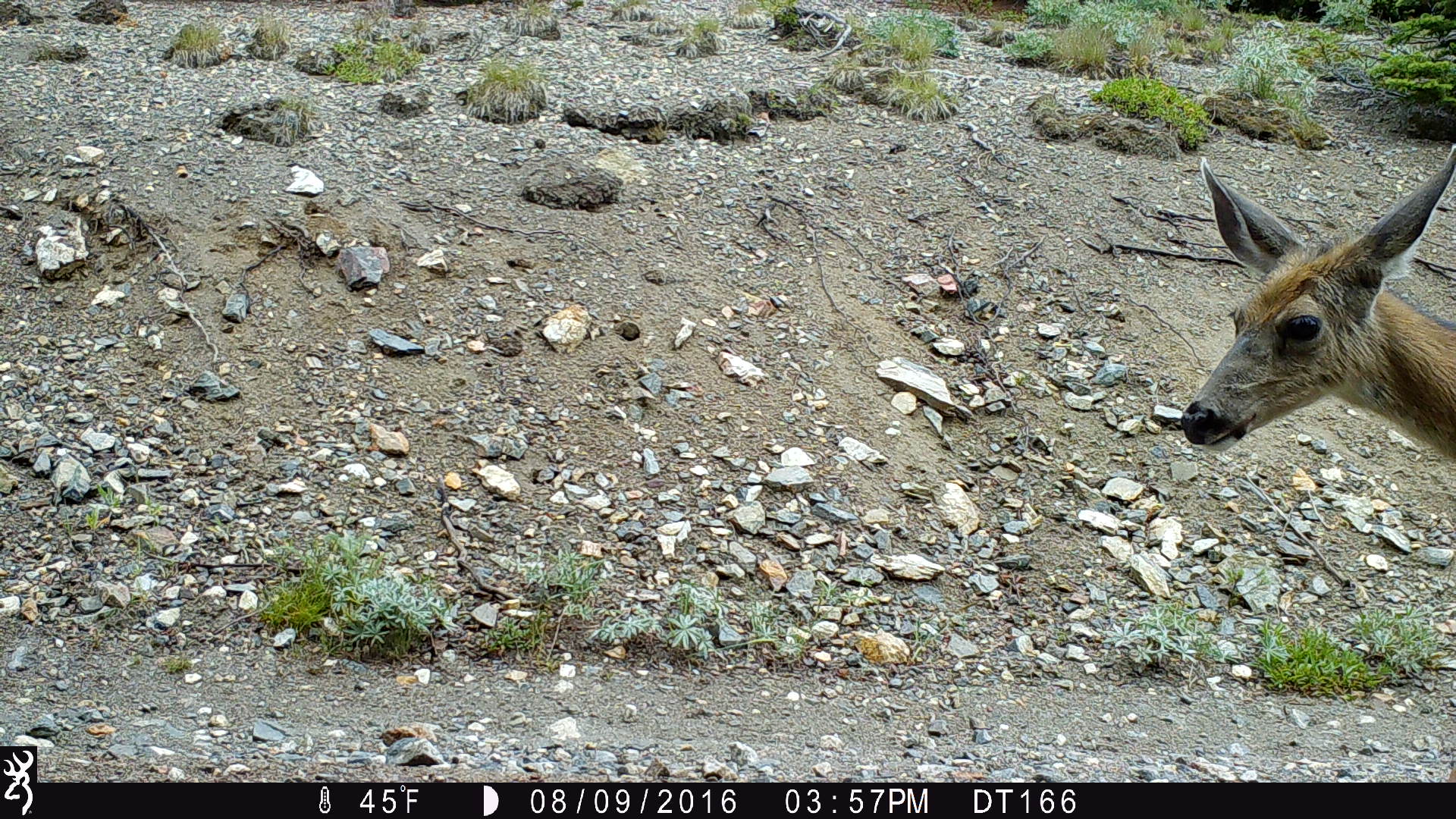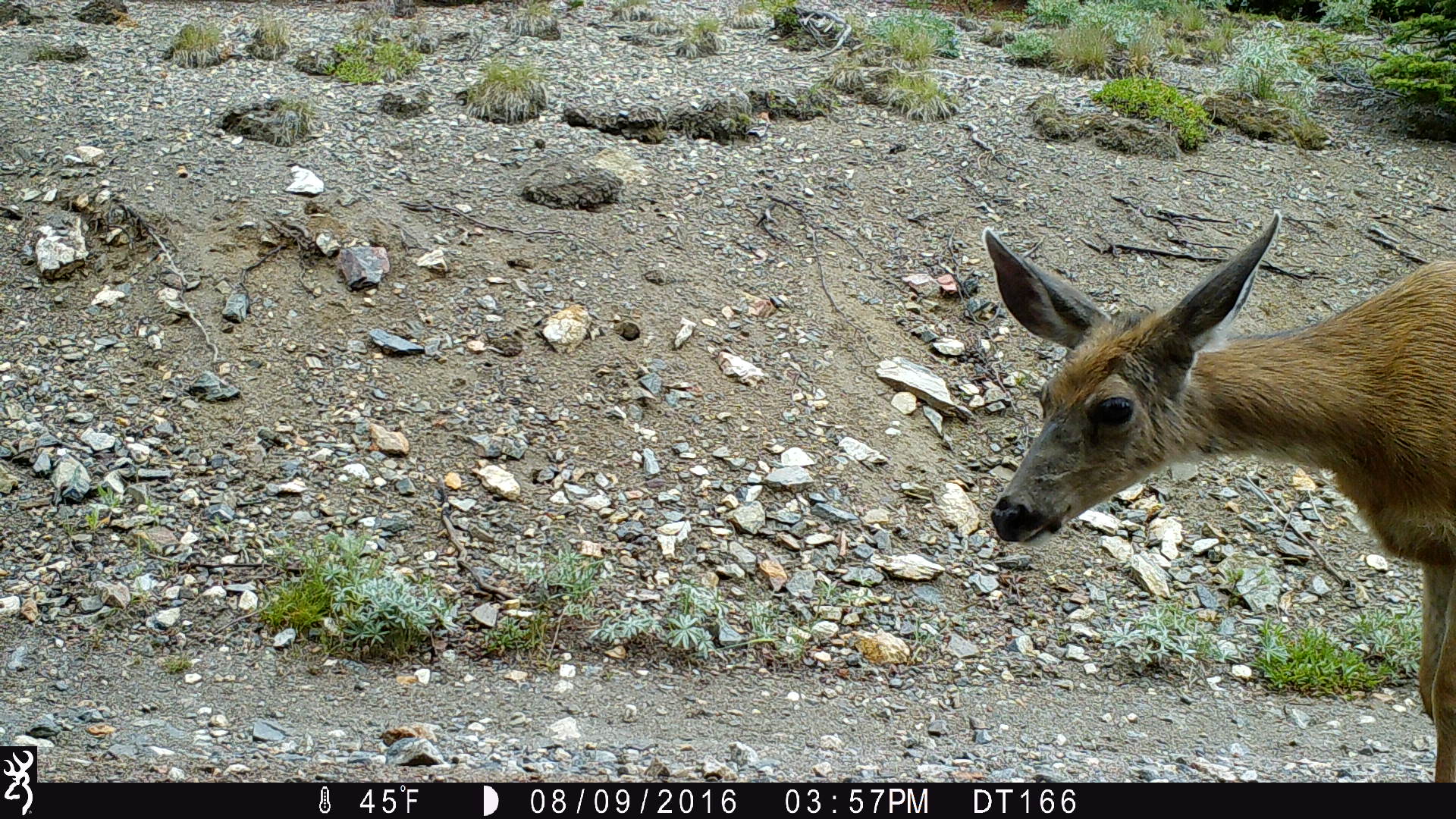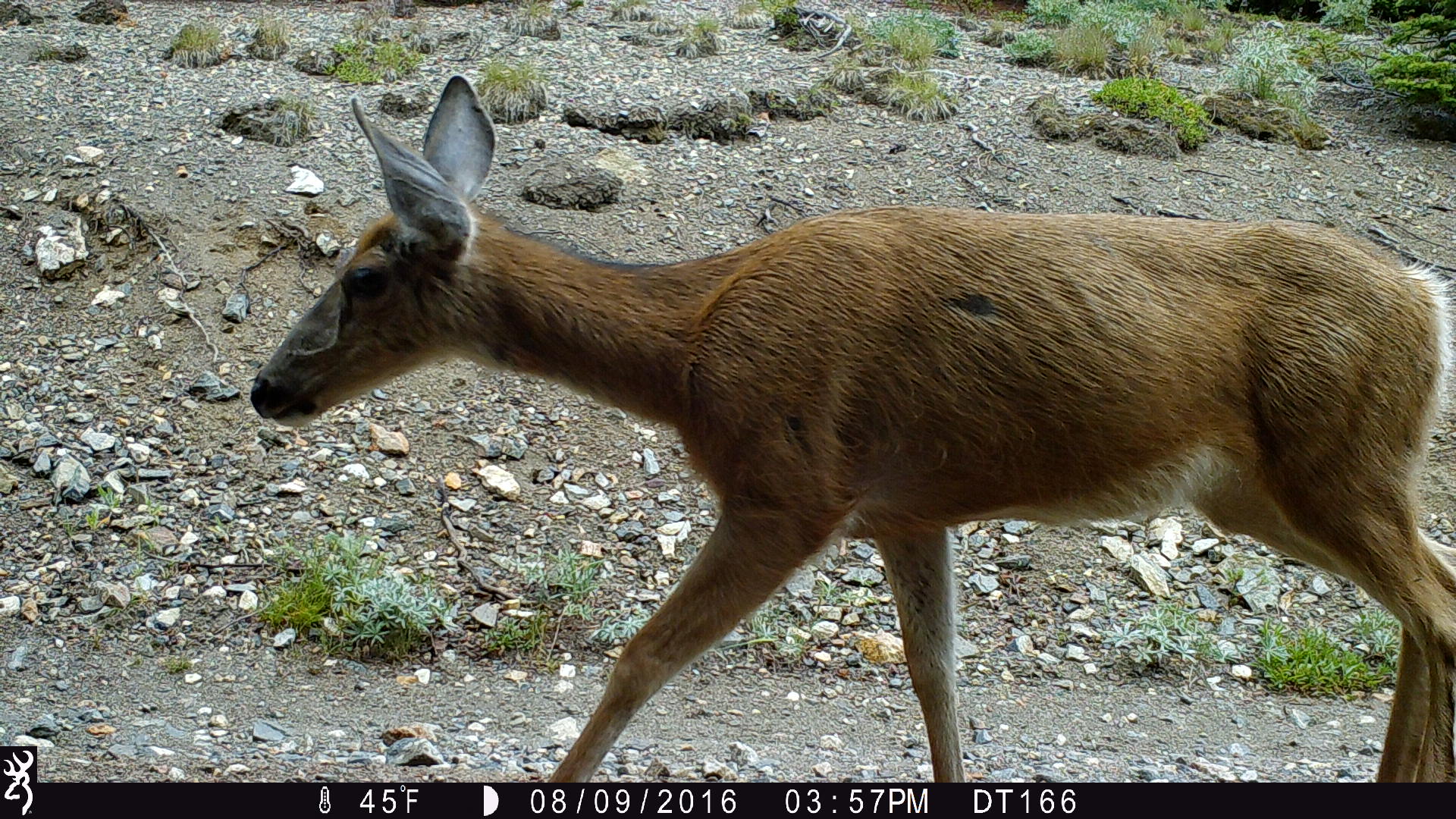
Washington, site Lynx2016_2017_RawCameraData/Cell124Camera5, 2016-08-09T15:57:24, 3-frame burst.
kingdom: Animalia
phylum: Chordata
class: Mammalia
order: Artiodactyla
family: Cervidae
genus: Odocoileus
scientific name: Odocoileus hemionus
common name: mule deer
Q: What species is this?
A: Odocoileus hemionus (mule deer).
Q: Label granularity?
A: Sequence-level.